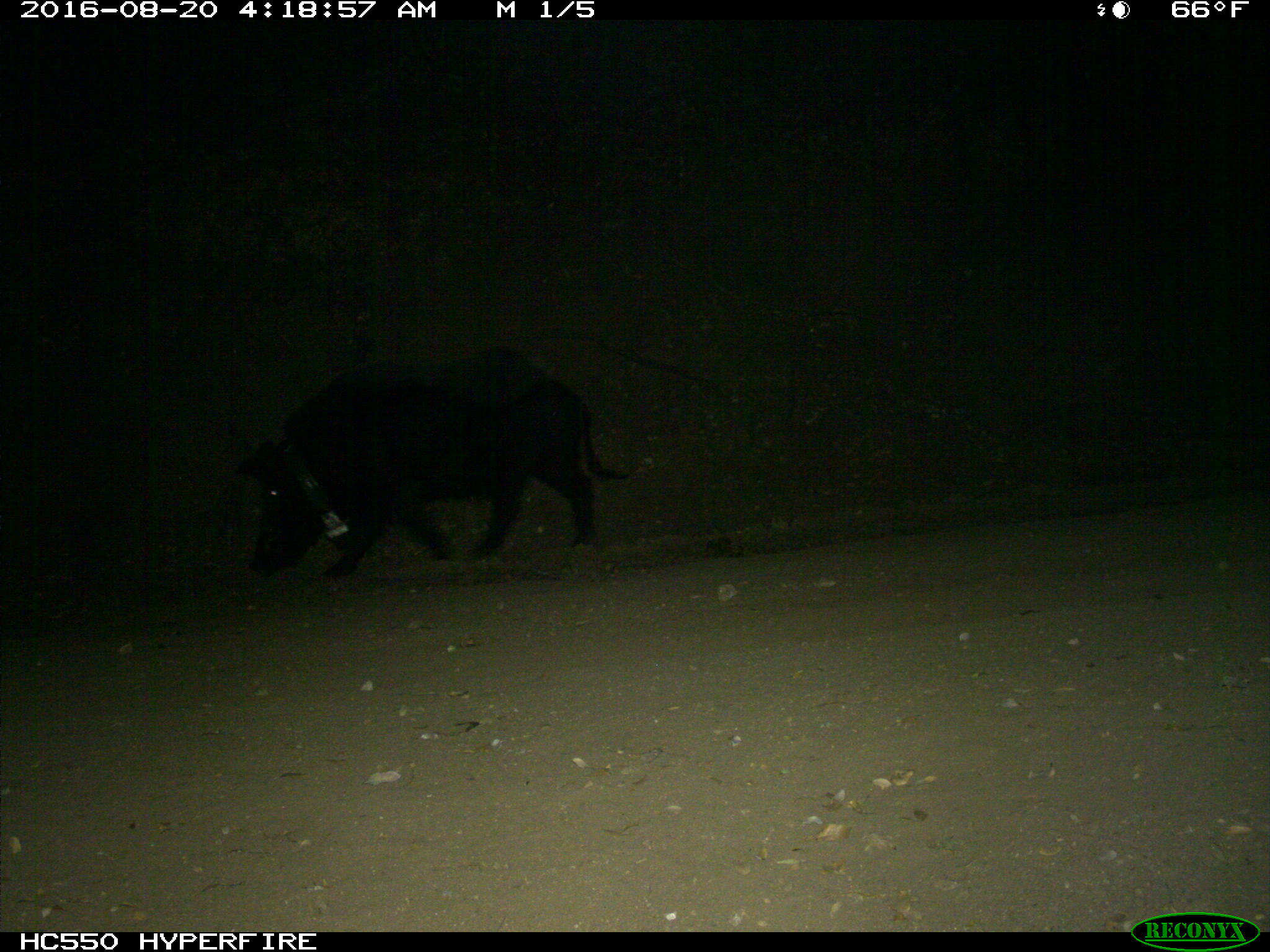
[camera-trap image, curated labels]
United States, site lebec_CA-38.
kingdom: Animalia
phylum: Chordata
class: Mammalia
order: Artiodactyla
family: Suidae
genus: Sus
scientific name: Sus scrofa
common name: wild boar